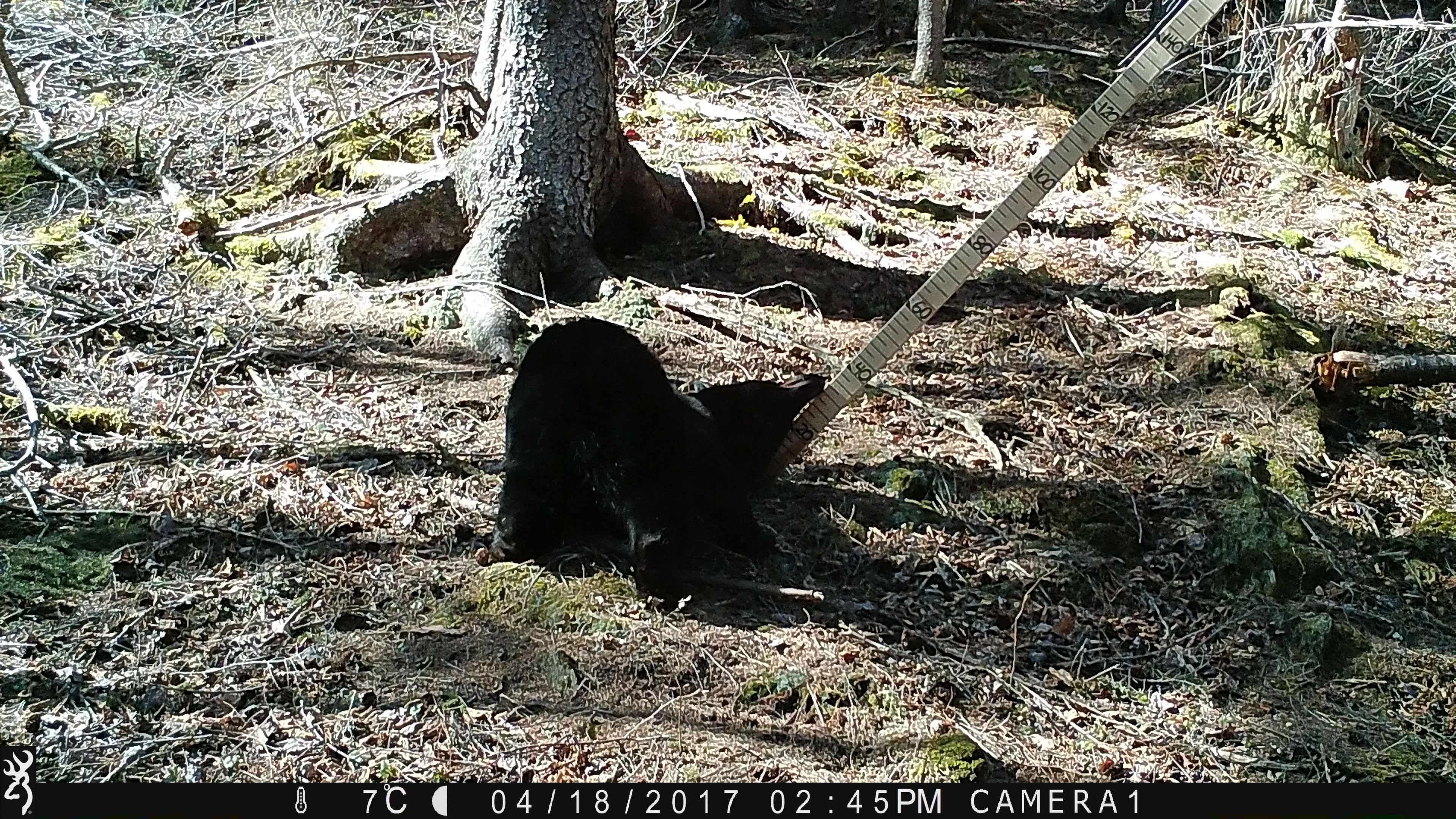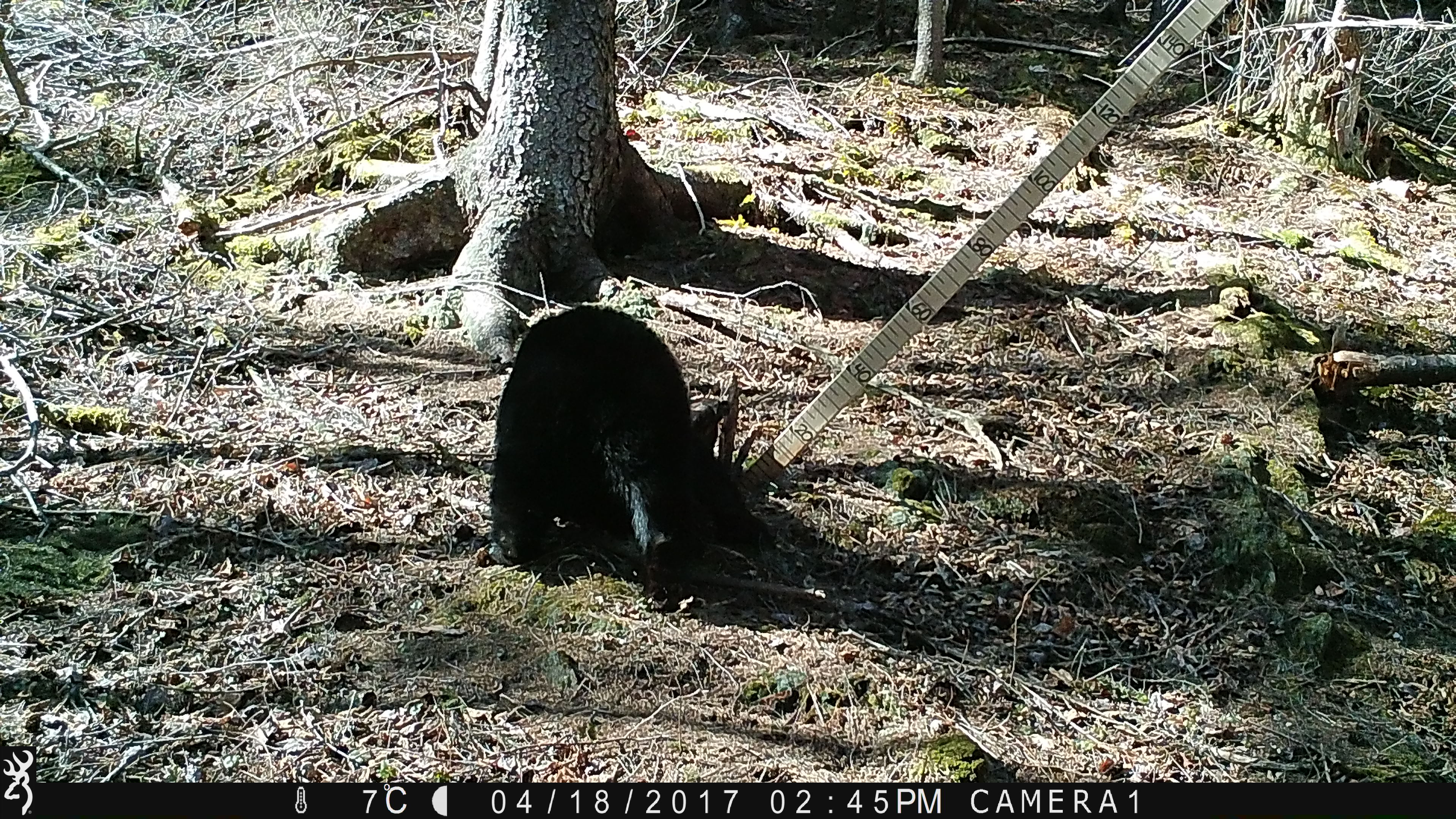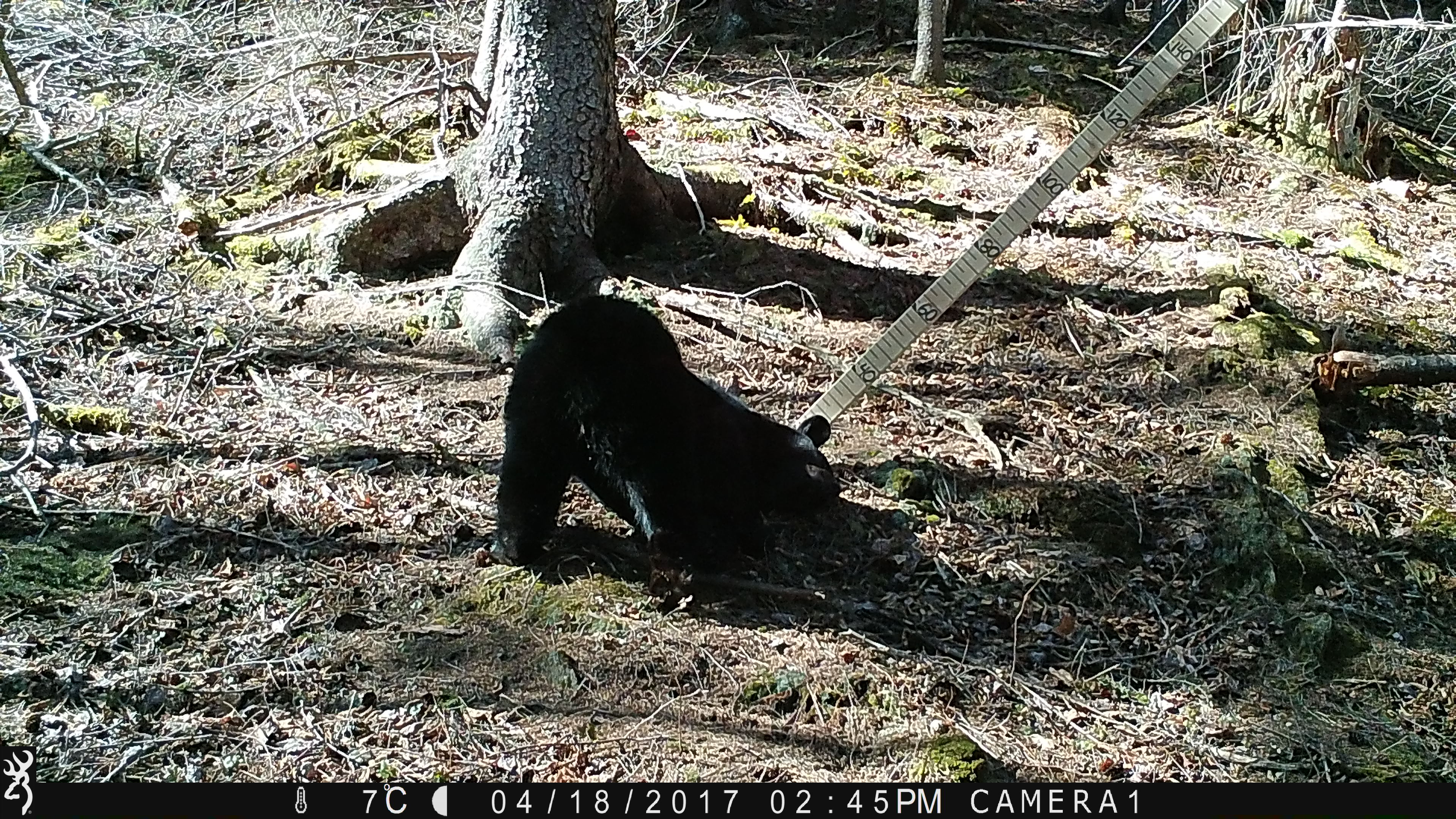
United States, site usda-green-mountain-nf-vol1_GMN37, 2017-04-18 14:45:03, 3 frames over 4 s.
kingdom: Animalia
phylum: Chordata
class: Mammalia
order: Carnivora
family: Ursidae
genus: Ursus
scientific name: Ursus americanus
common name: black bear